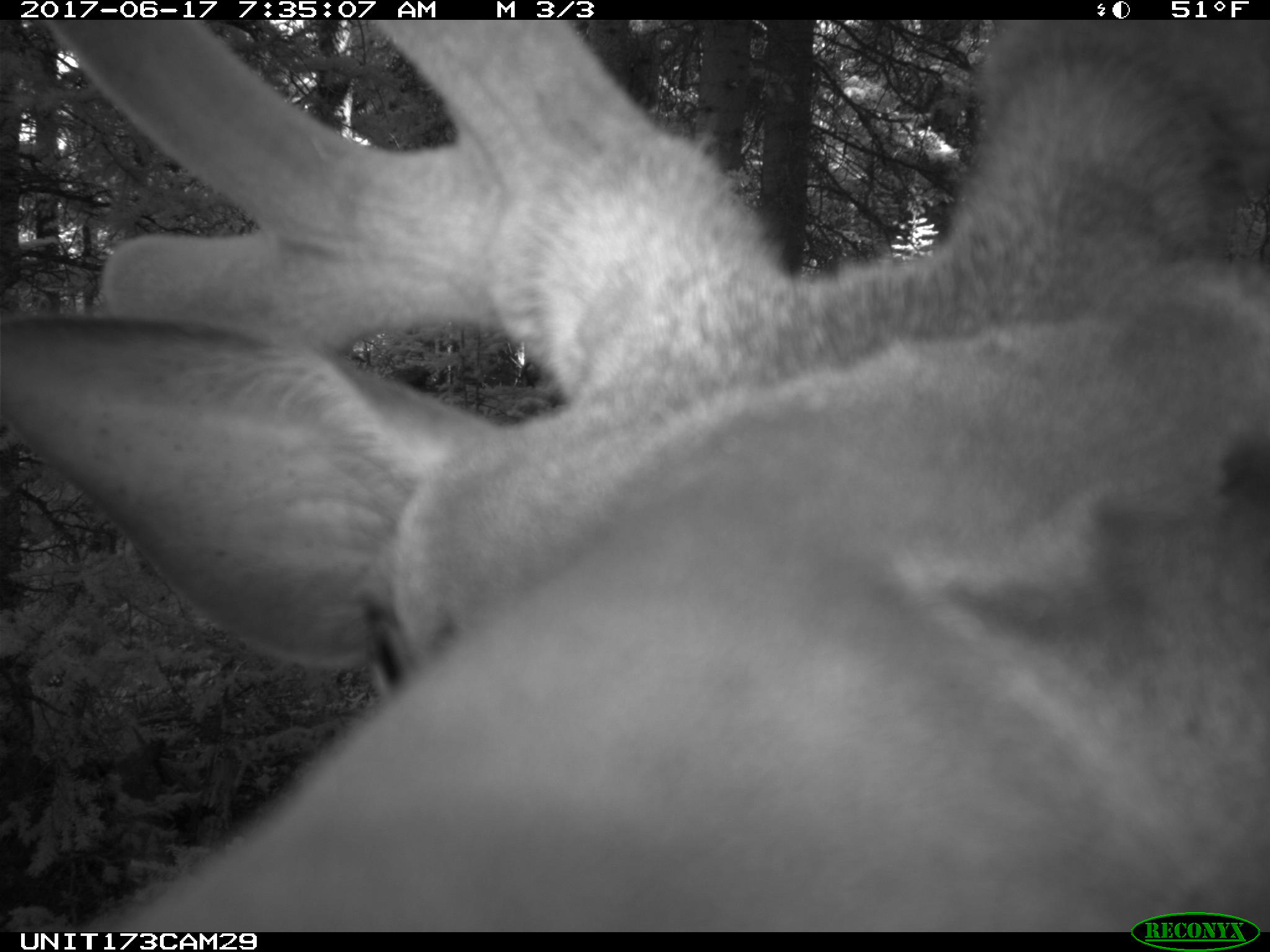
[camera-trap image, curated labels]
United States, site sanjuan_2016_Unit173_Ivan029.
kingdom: Animalia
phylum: Chordata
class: Mammalia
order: Artiodactyla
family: Cervidae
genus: Cervus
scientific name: Cervus elaphus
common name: red deer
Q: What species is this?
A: Cervus elaphus (red deer).